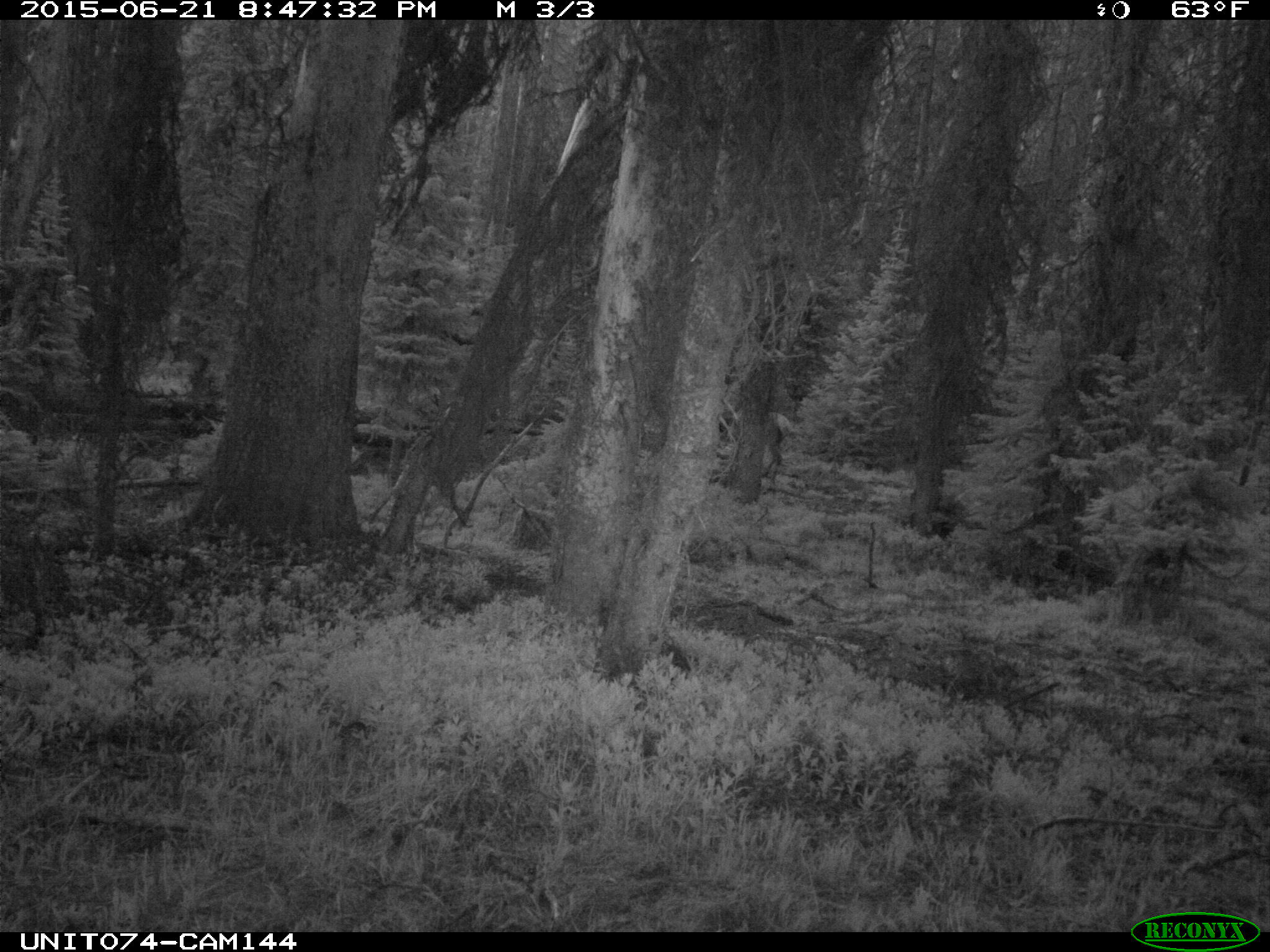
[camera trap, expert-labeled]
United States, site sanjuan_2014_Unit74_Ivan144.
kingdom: Animalia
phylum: Chordata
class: Mammalia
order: Artiodactyla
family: Cervidae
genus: Cervus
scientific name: Cervus elaphus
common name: red deer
Cervus elaphus (red deer).